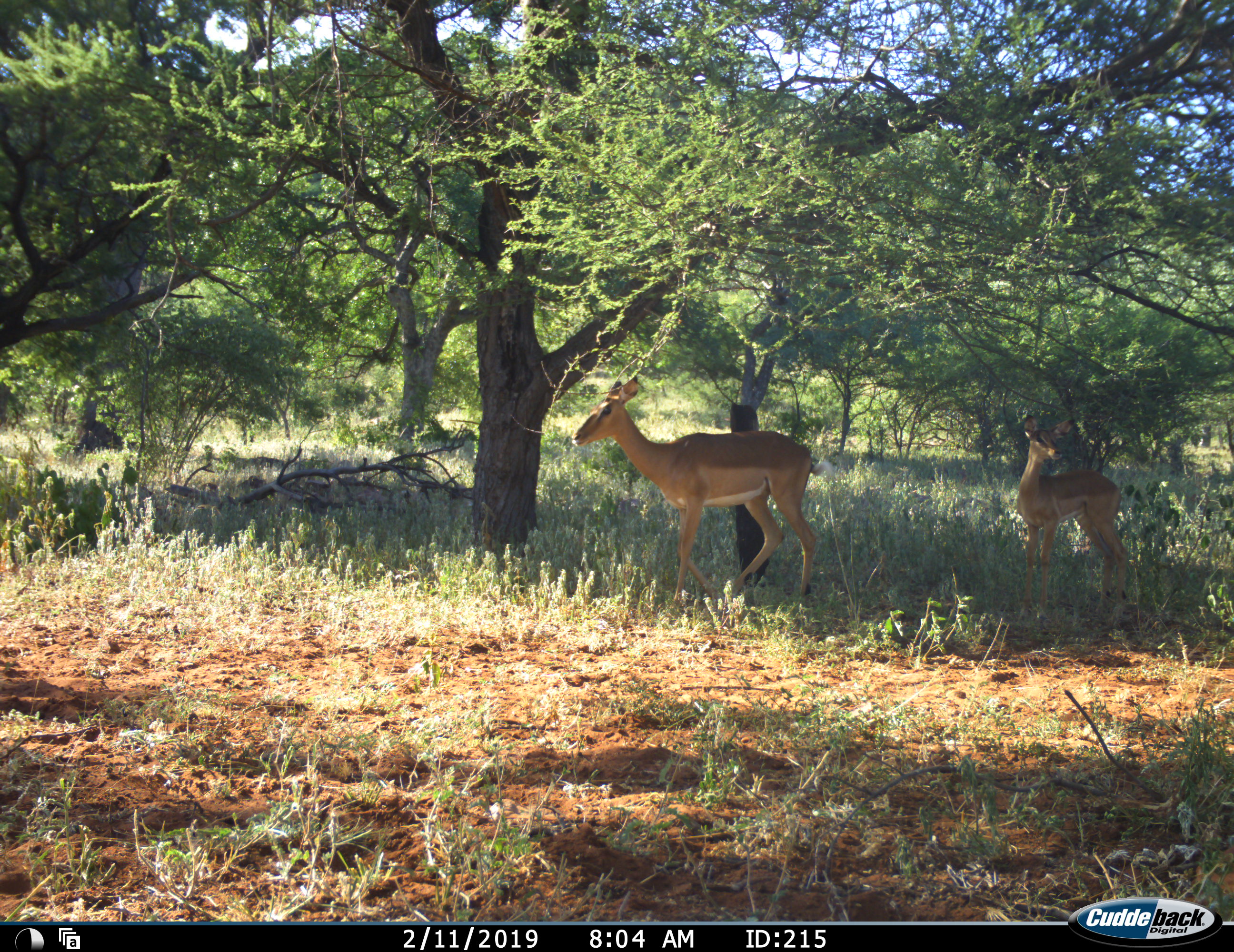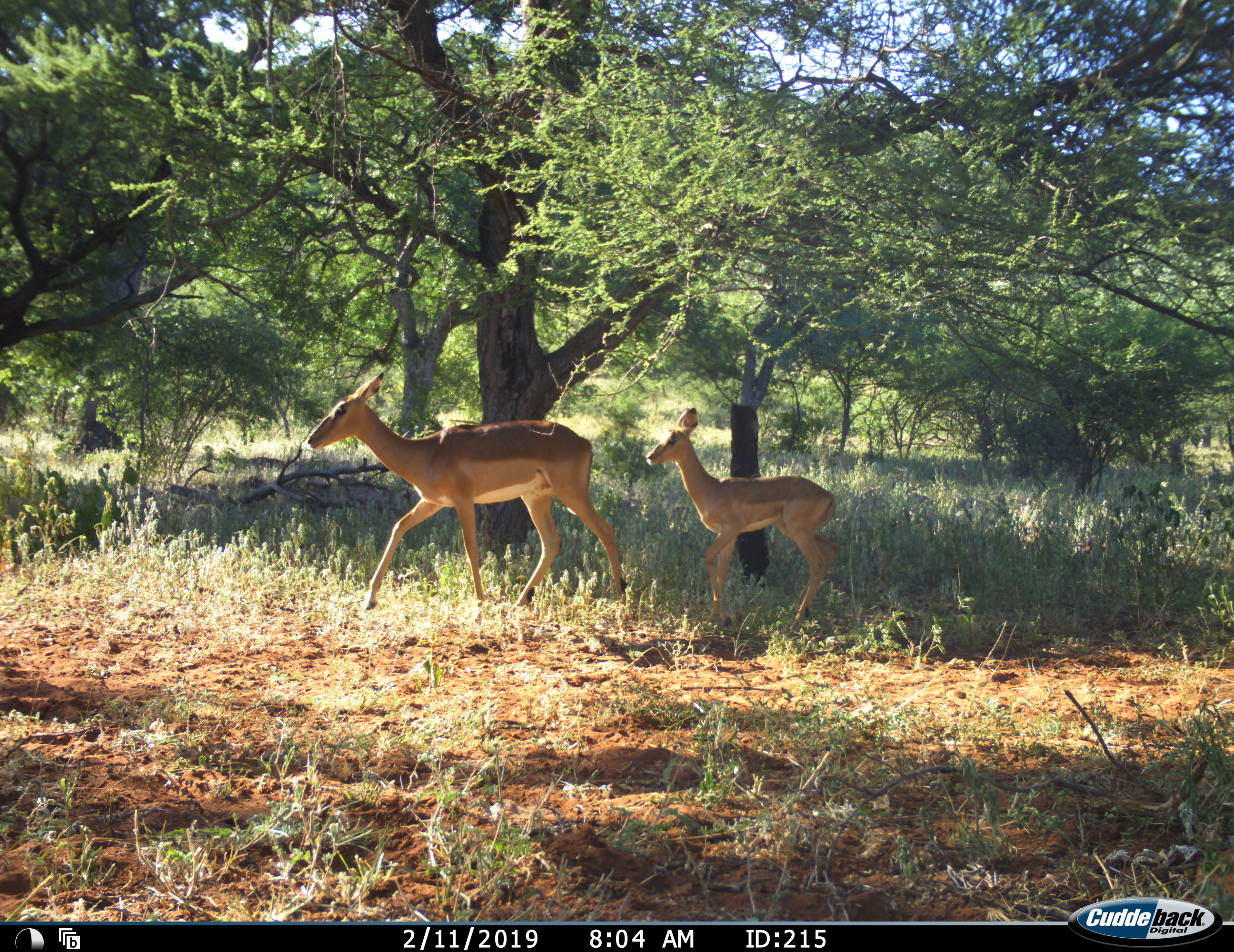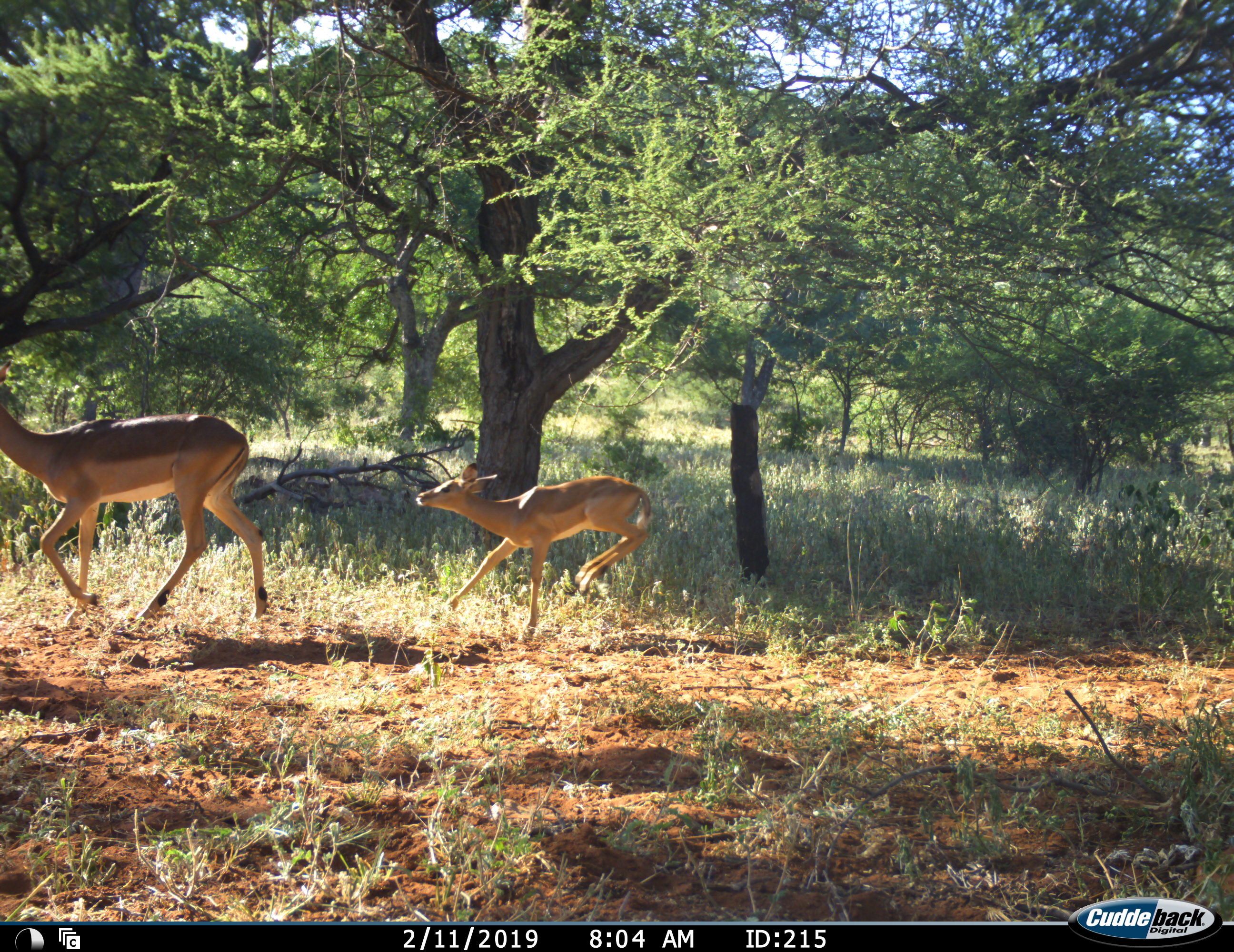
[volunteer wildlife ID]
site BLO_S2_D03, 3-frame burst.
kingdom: Animalia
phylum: Chordata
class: Mammalia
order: Artiodactyla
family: Bovidae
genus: Aepyceros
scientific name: Aepyceros melampus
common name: impala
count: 2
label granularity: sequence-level